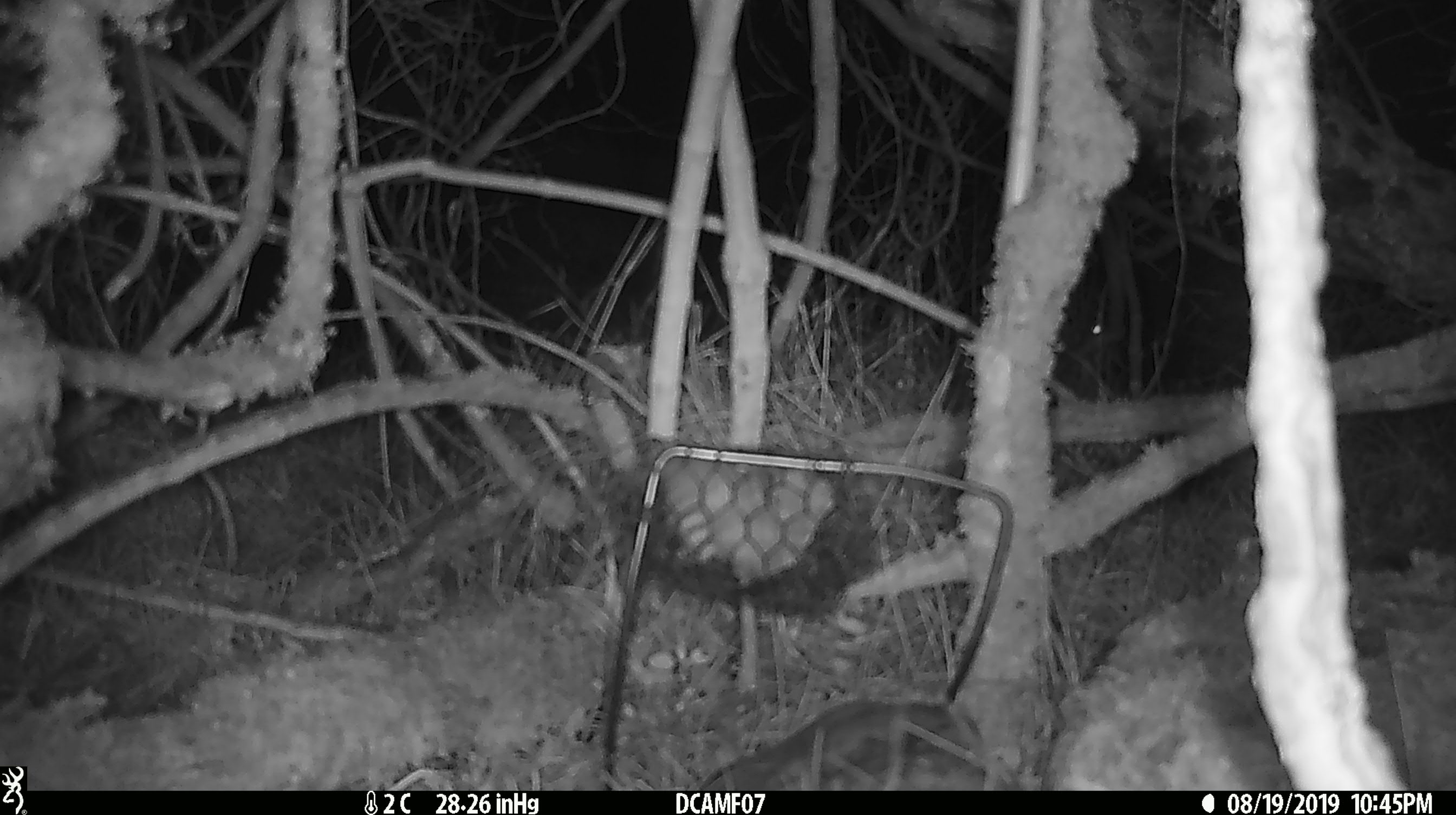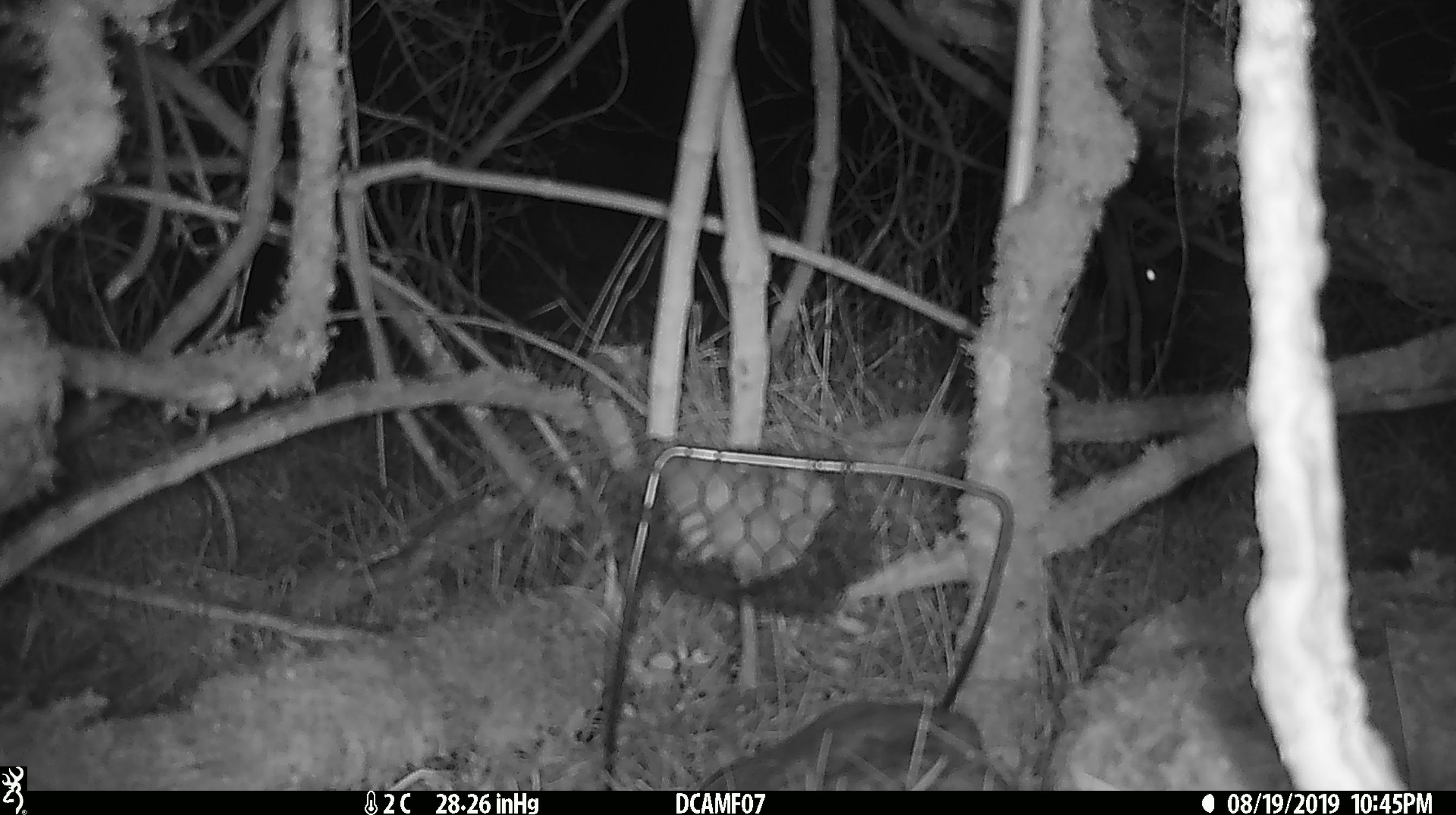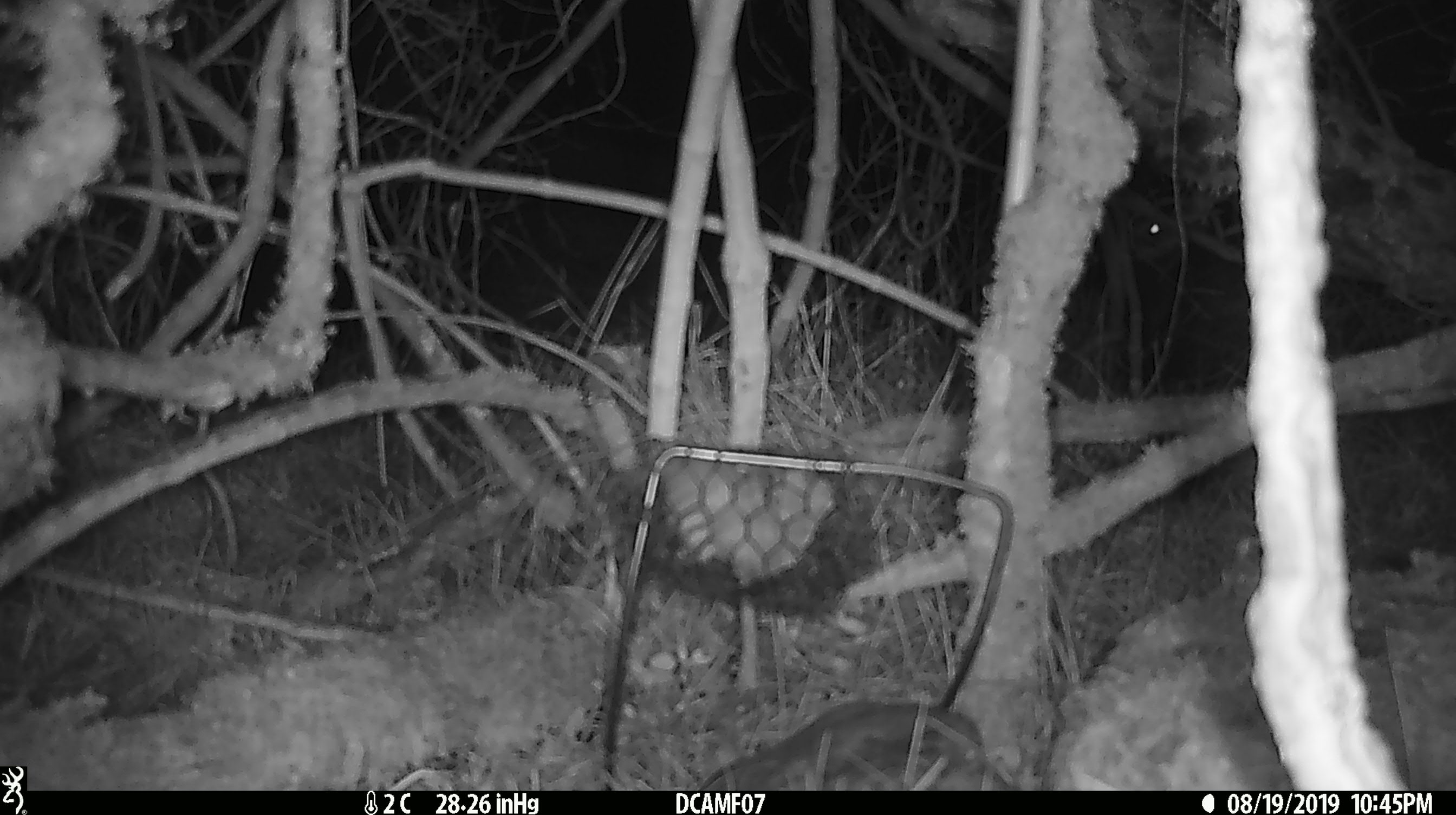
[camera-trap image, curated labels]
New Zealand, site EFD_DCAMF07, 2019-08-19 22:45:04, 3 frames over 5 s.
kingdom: Animalia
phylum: Chordata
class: Mammalia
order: Lagomorpha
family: Leporidae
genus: Oryctolagus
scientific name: Oryctolagus cuniculus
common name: european rabbit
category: rabbit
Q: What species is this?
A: Rabbit (european rabbit) (Oryctolagus cuniculus).